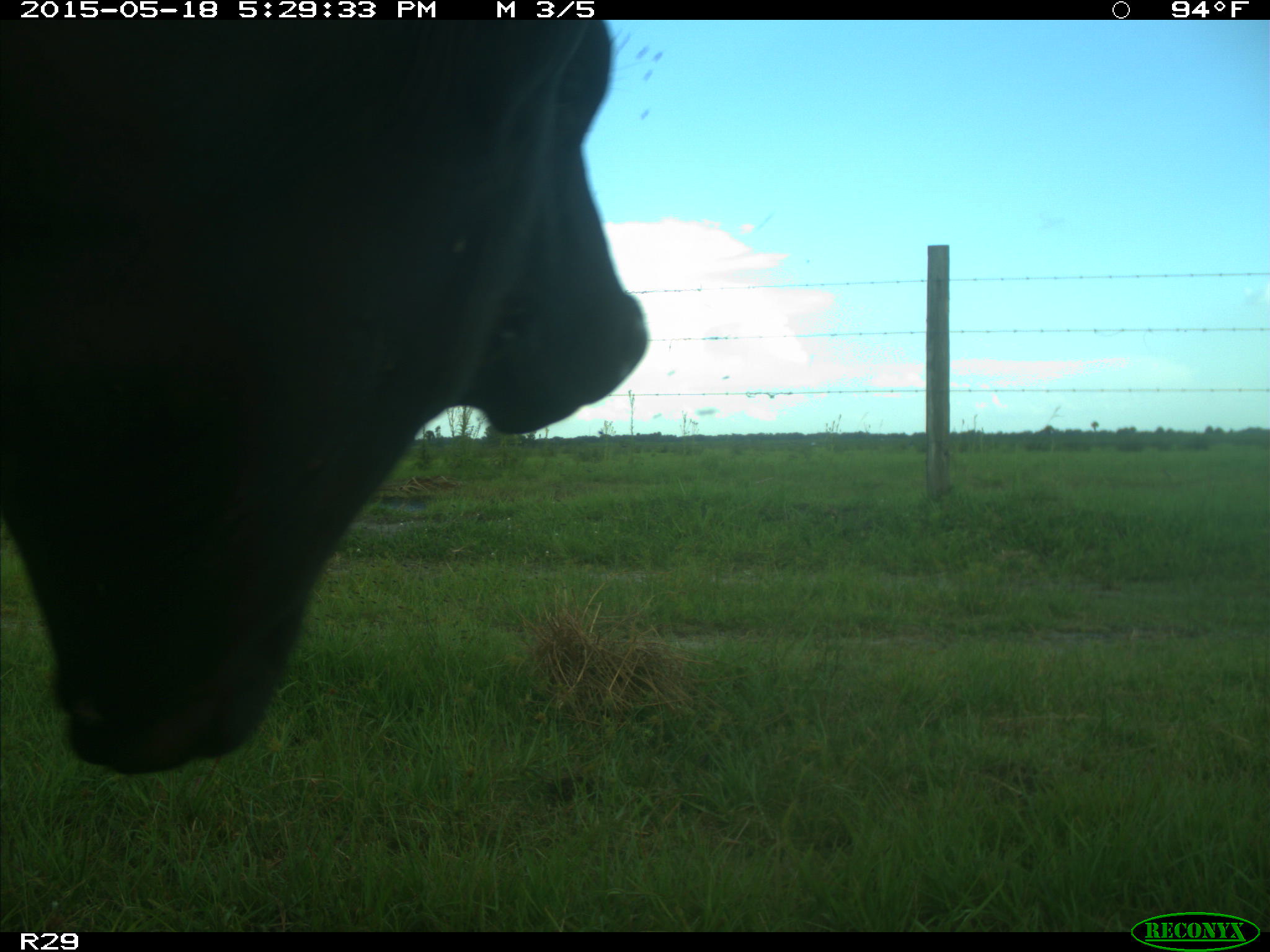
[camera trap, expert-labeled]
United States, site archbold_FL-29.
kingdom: Animalia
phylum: Chordata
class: Mammalia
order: Artiodactyla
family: Bovidae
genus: Bos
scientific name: Bos taurus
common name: domestic cow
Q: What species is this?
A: Bos taurus (domestic cow).